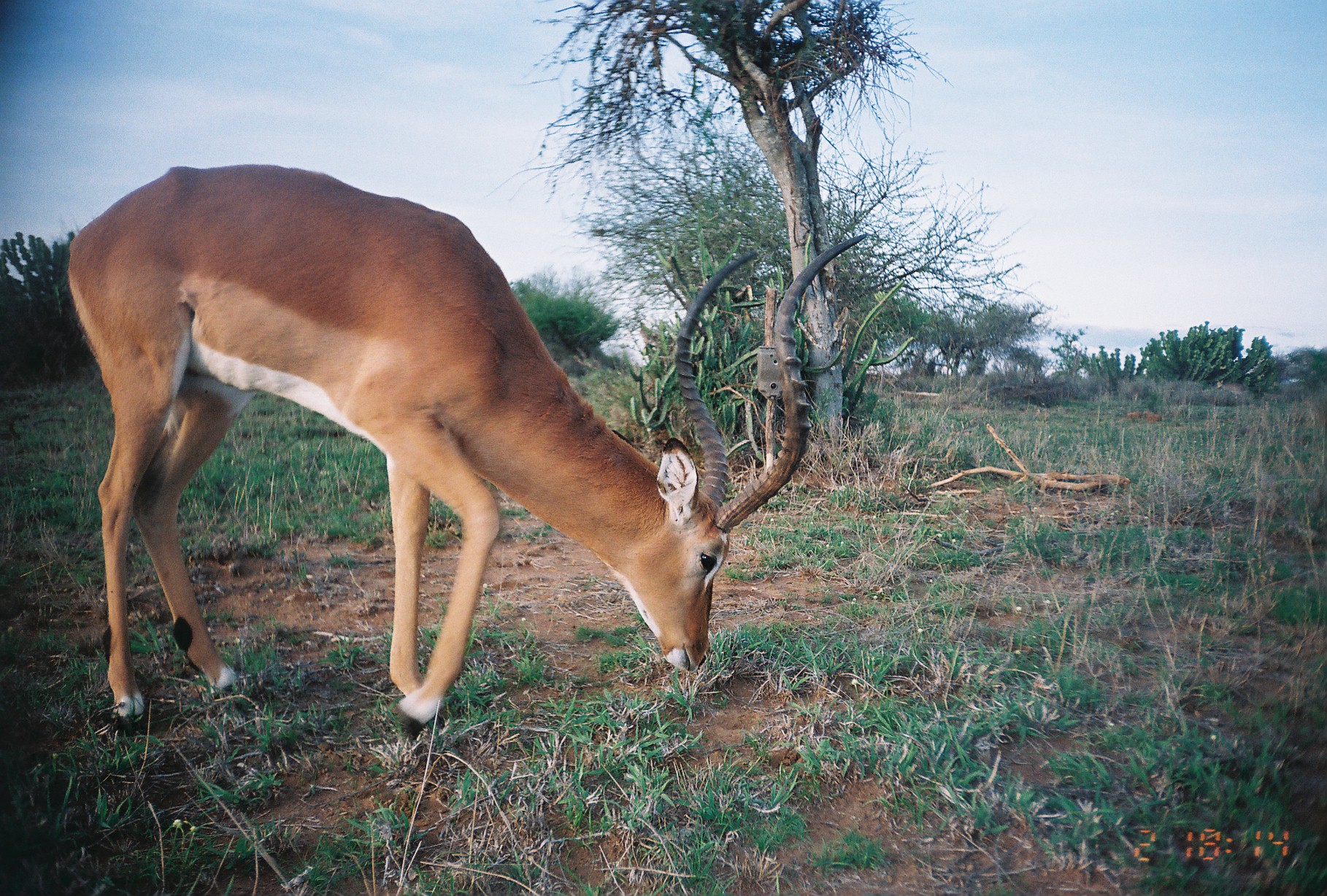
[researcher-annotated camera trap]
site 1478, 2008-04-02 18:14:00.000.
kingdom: Animalia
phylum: Chordata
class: Mammalia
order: Artiodactyla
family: Bovidae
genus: Aepyceros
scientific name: Aepyceros melampus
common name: impala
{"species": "Aepyceros melampus (impala)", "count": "1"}